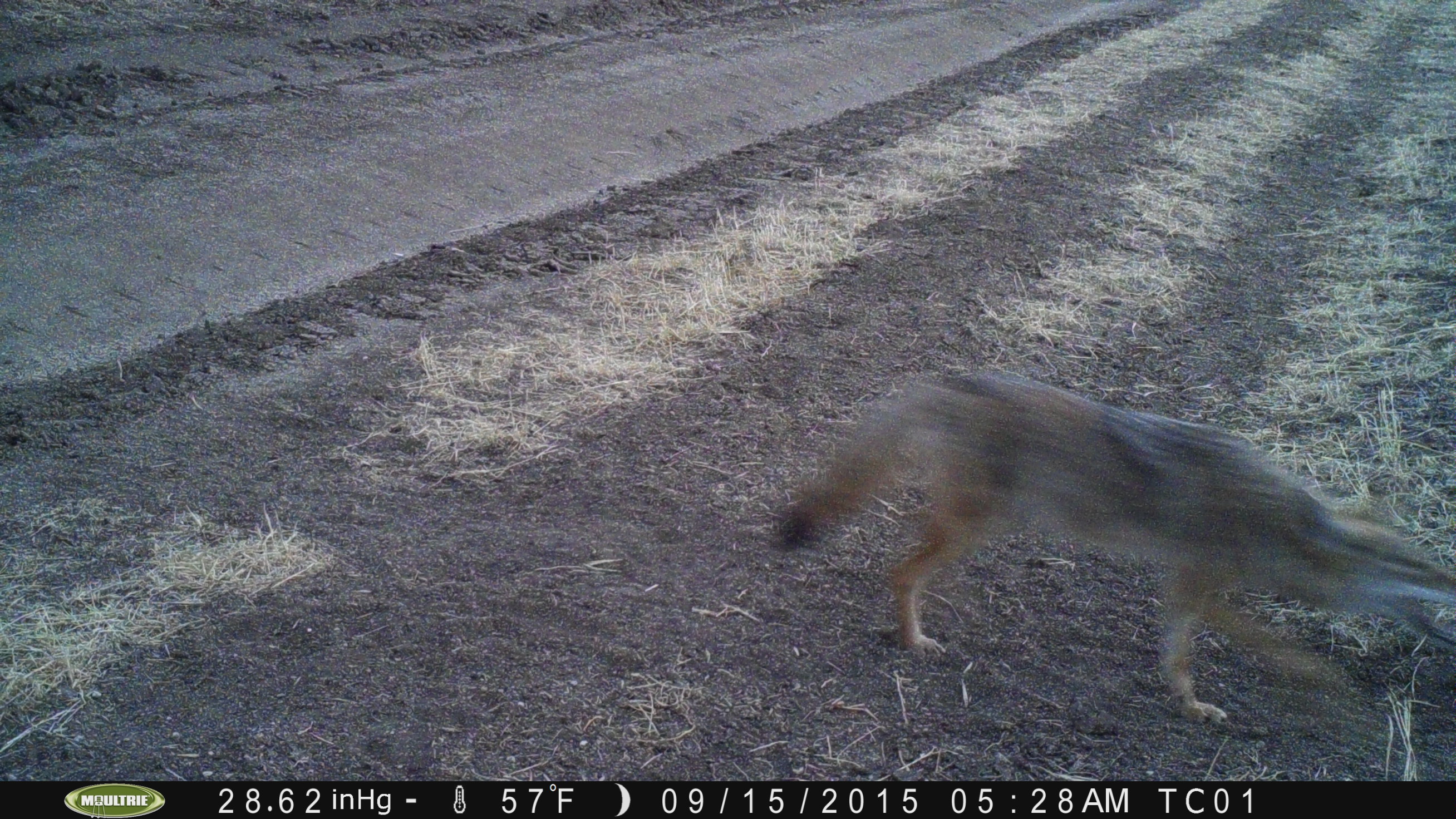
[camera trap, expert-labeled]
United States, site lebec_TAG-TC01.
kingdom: Animalia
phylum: Chordata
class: Mammalia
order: Carnivora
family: Canidae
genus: Canis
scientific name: Canis latrans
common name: coyote